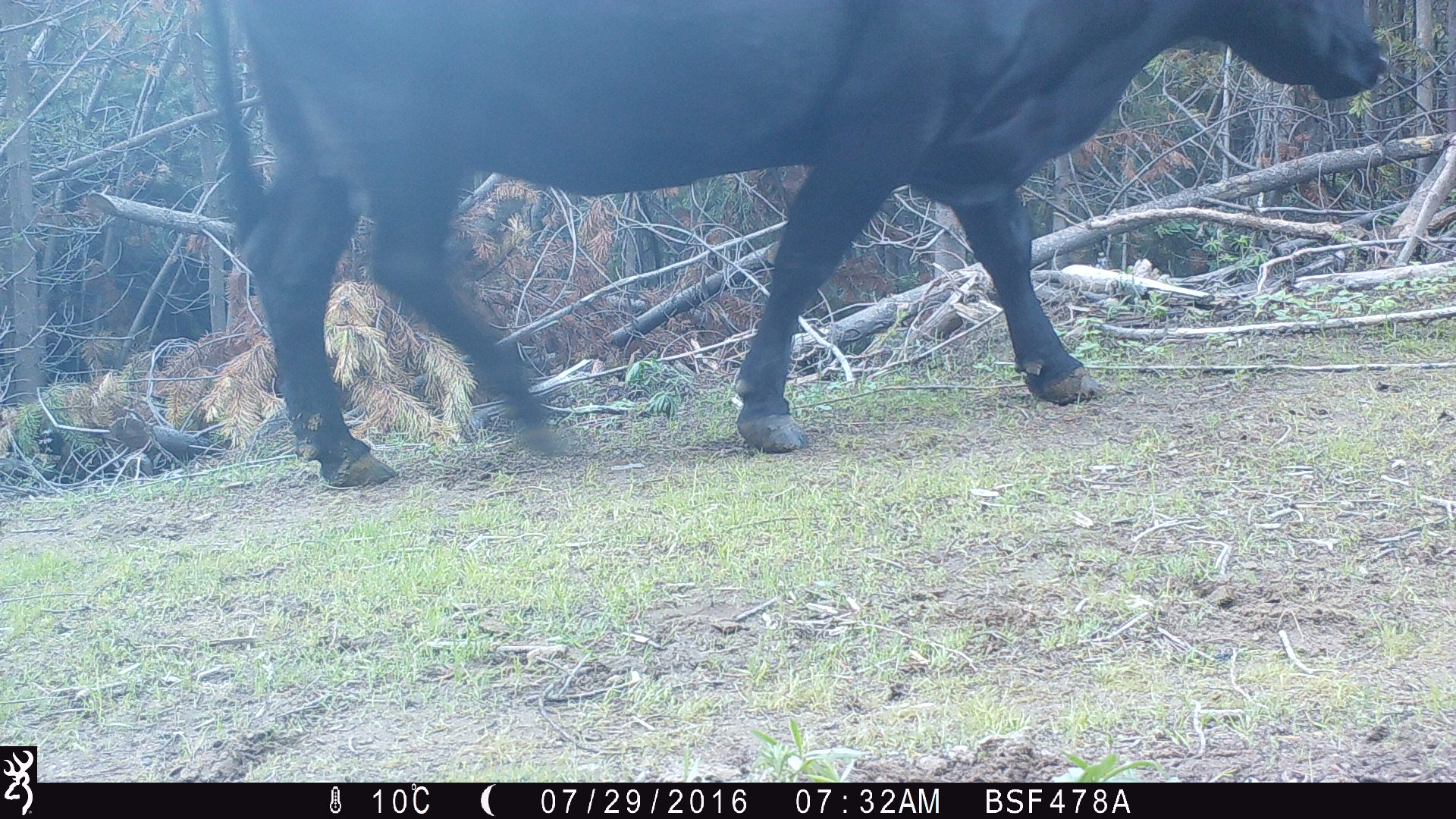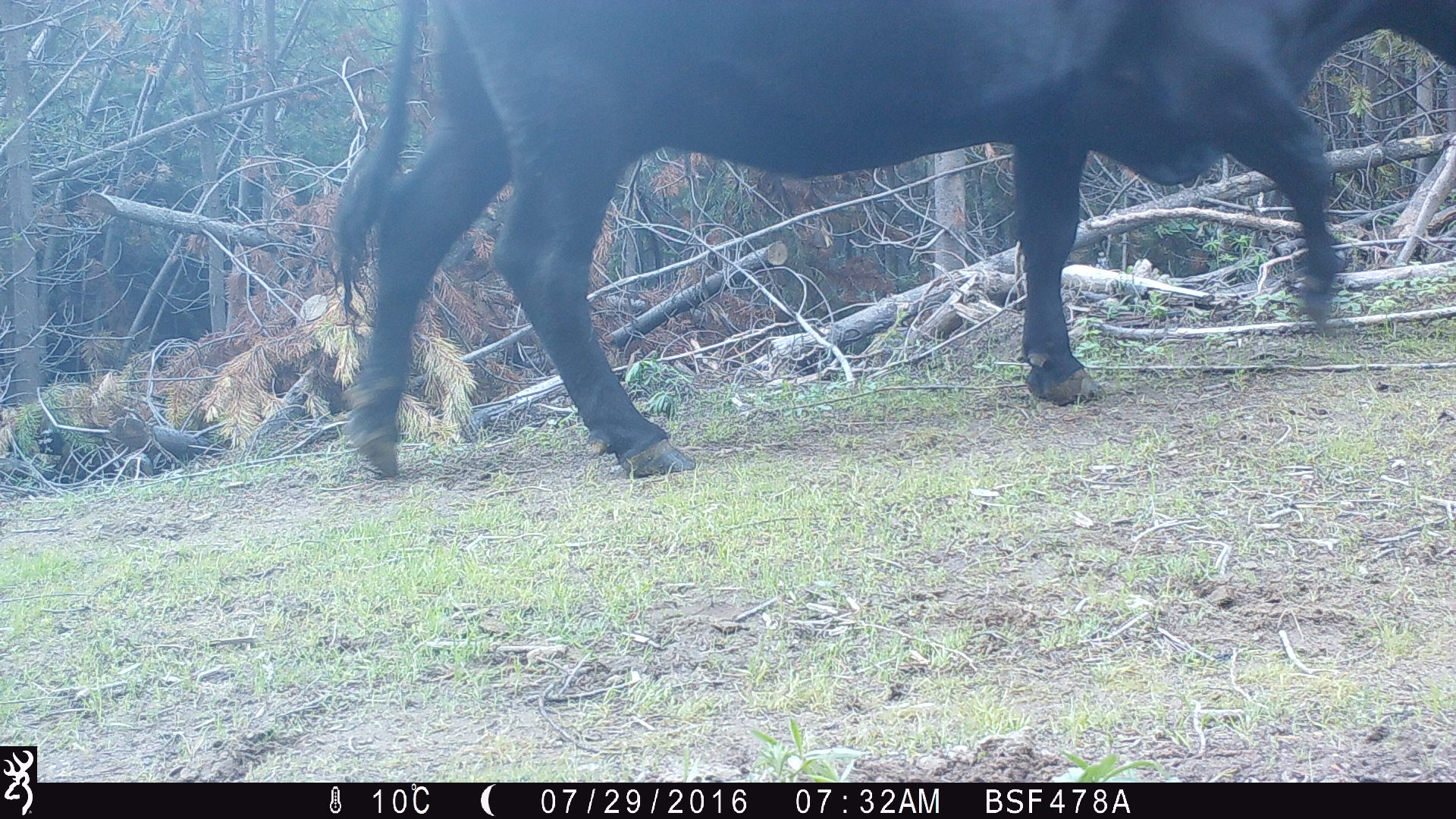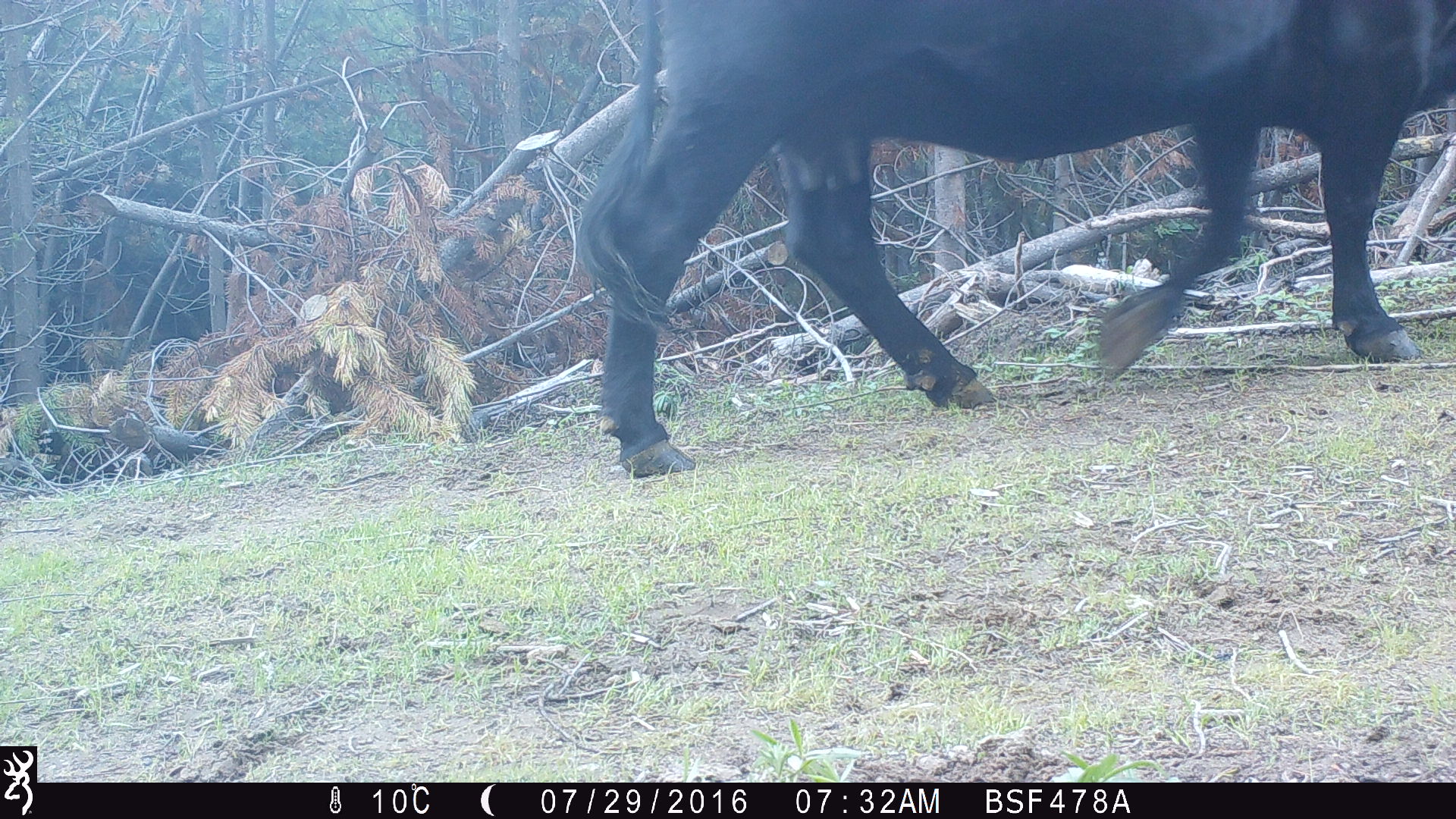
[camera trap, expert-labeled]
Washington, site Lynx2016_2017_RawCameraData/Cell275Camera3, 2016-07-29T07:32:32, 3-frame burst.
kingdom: Animalia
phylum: Chordata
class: Mammalia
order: Artiodactyla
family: Bovidae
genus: Bos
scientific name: Bos taurus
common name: domestic cattle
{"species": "domestic cattle (Bos taurus)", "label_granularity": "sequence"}